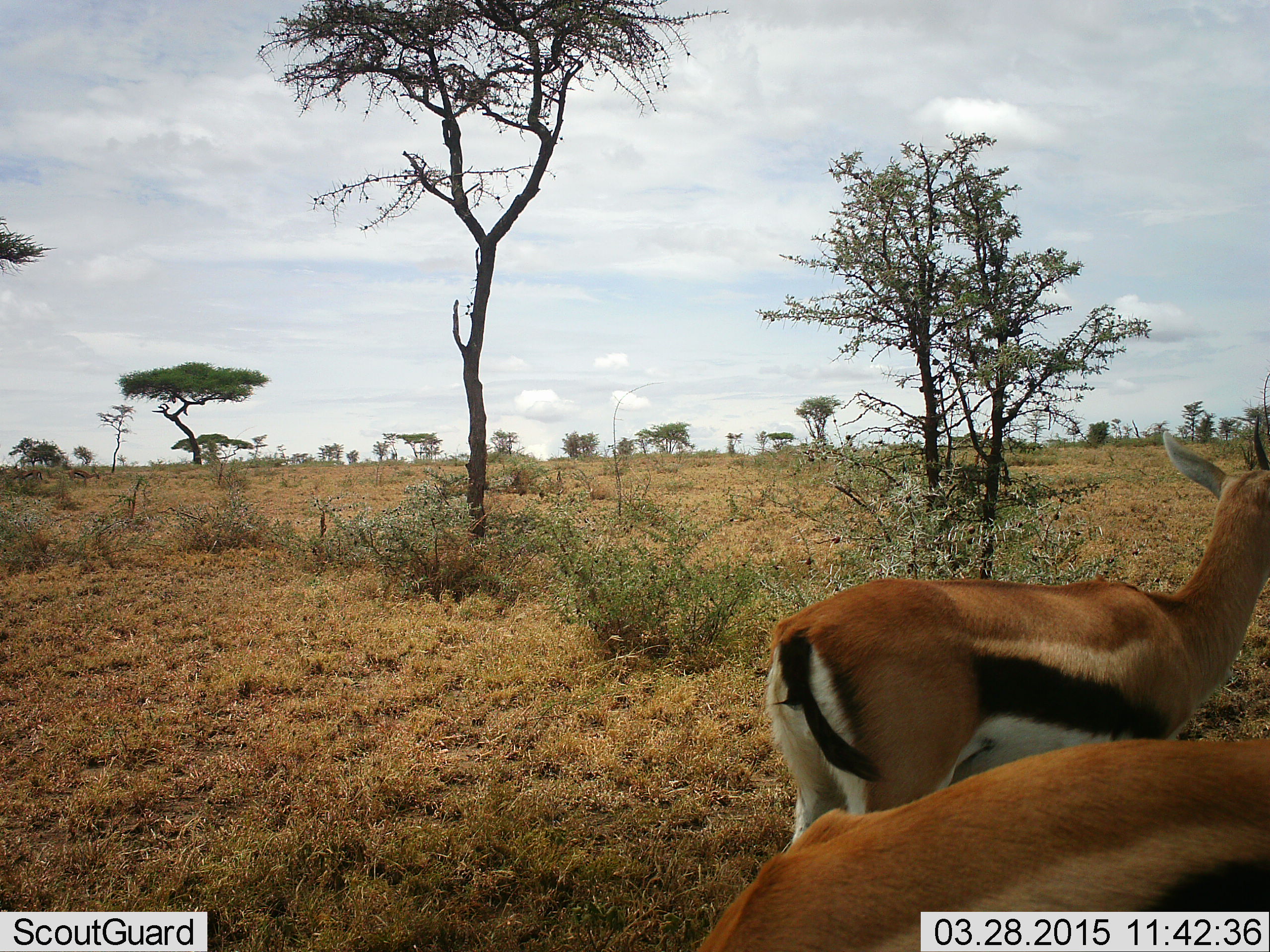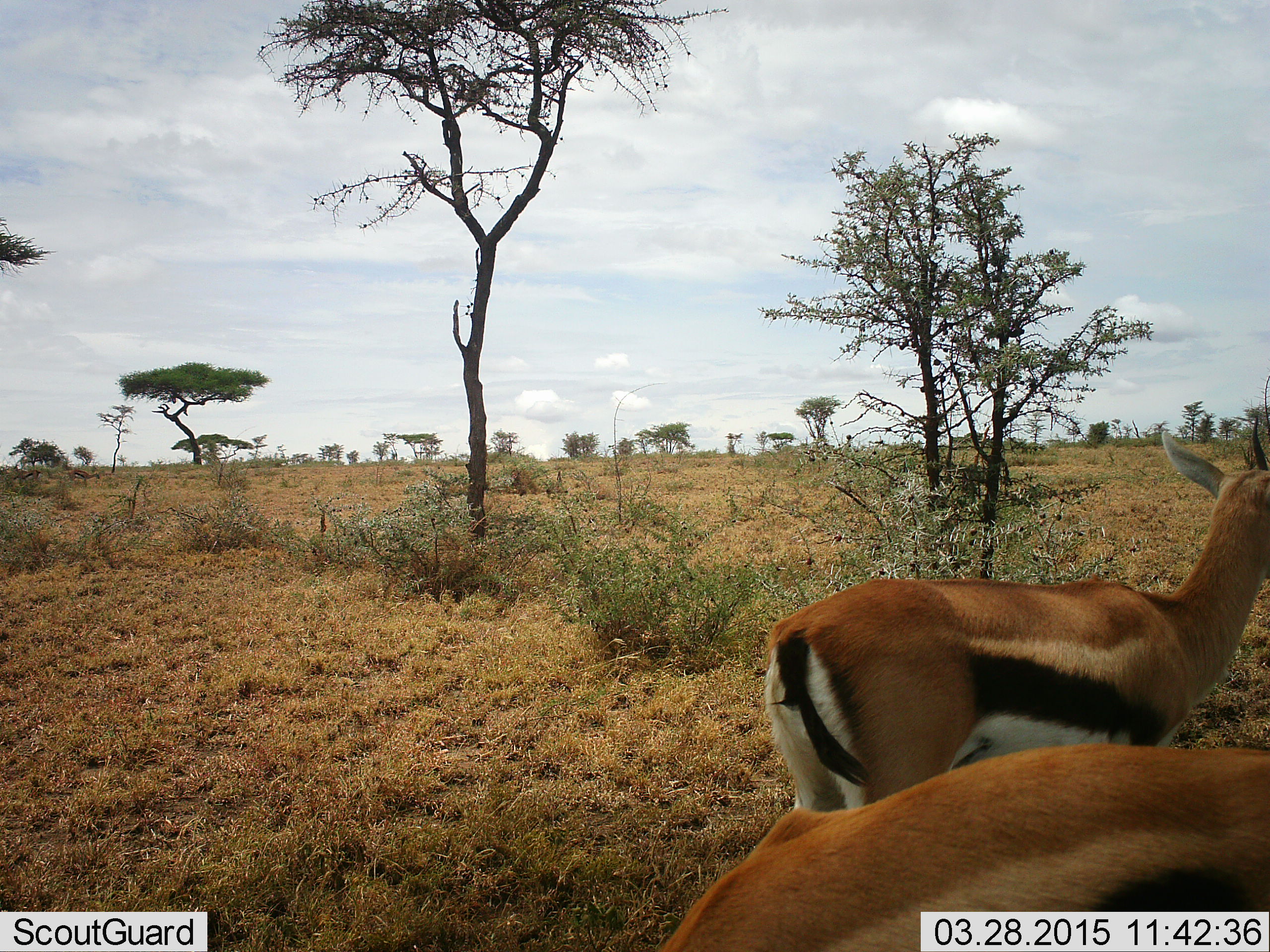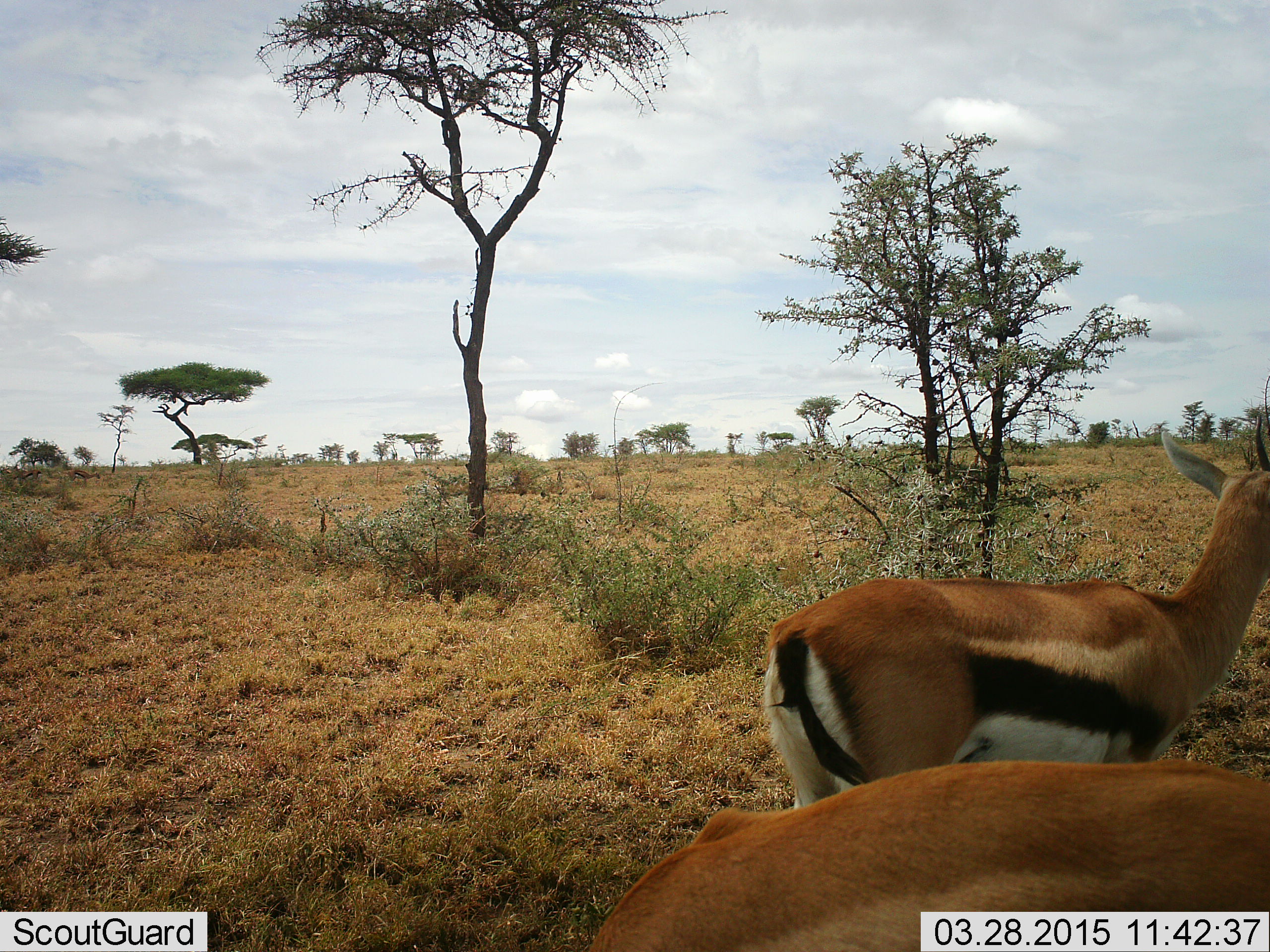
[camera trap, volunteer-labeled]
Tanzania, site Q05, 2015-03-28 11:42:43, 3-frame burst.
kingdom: Animalia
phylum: Chordata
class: Mammalia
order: Artiodactyla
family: Bovidae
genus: Eudorcas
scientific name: Eudorcas thomsonii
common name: thomson's gazelle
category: gazellethomsons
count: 2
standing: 80%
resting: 0%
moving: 30%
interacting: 0%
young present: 0%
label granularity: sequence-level